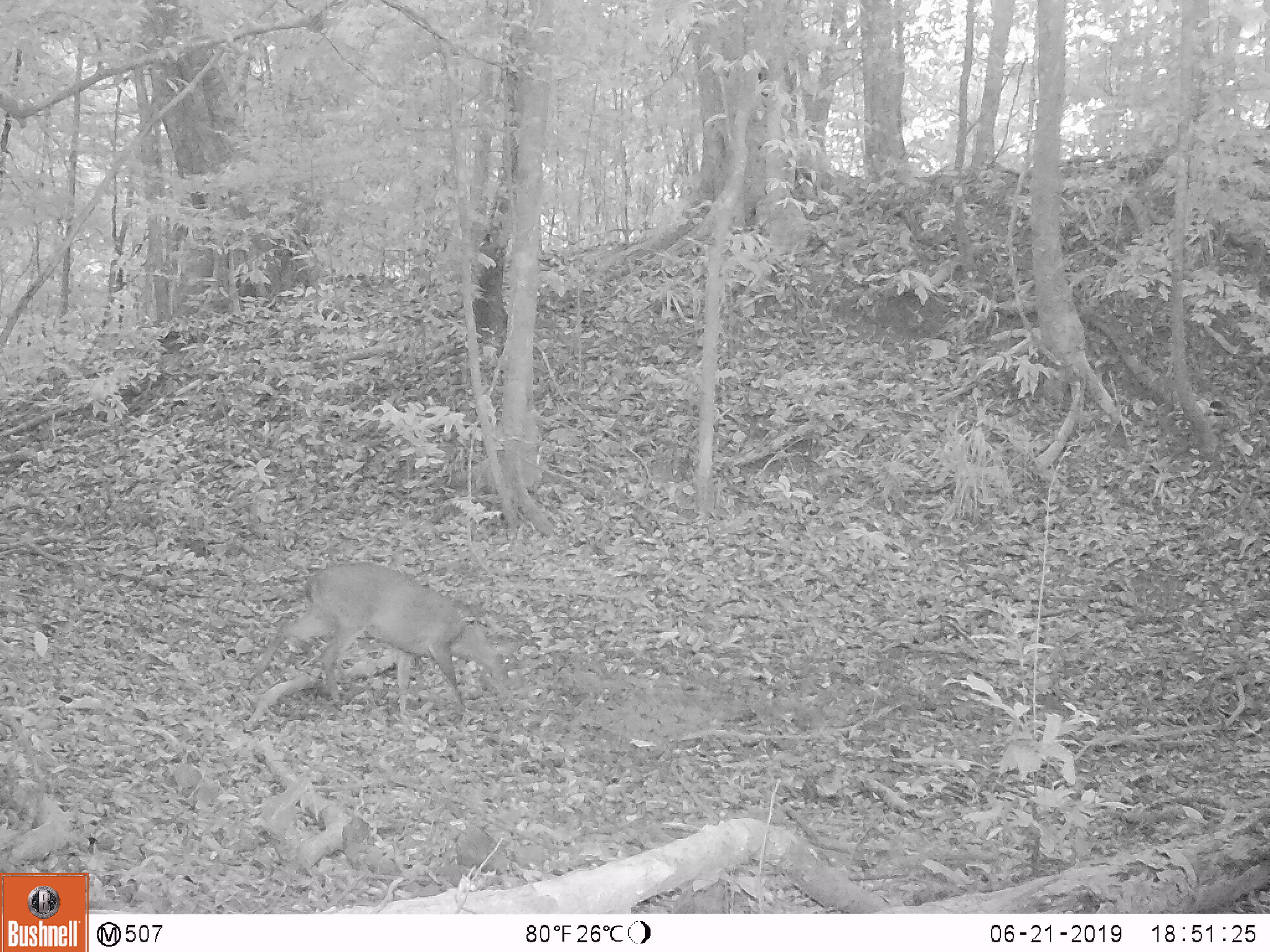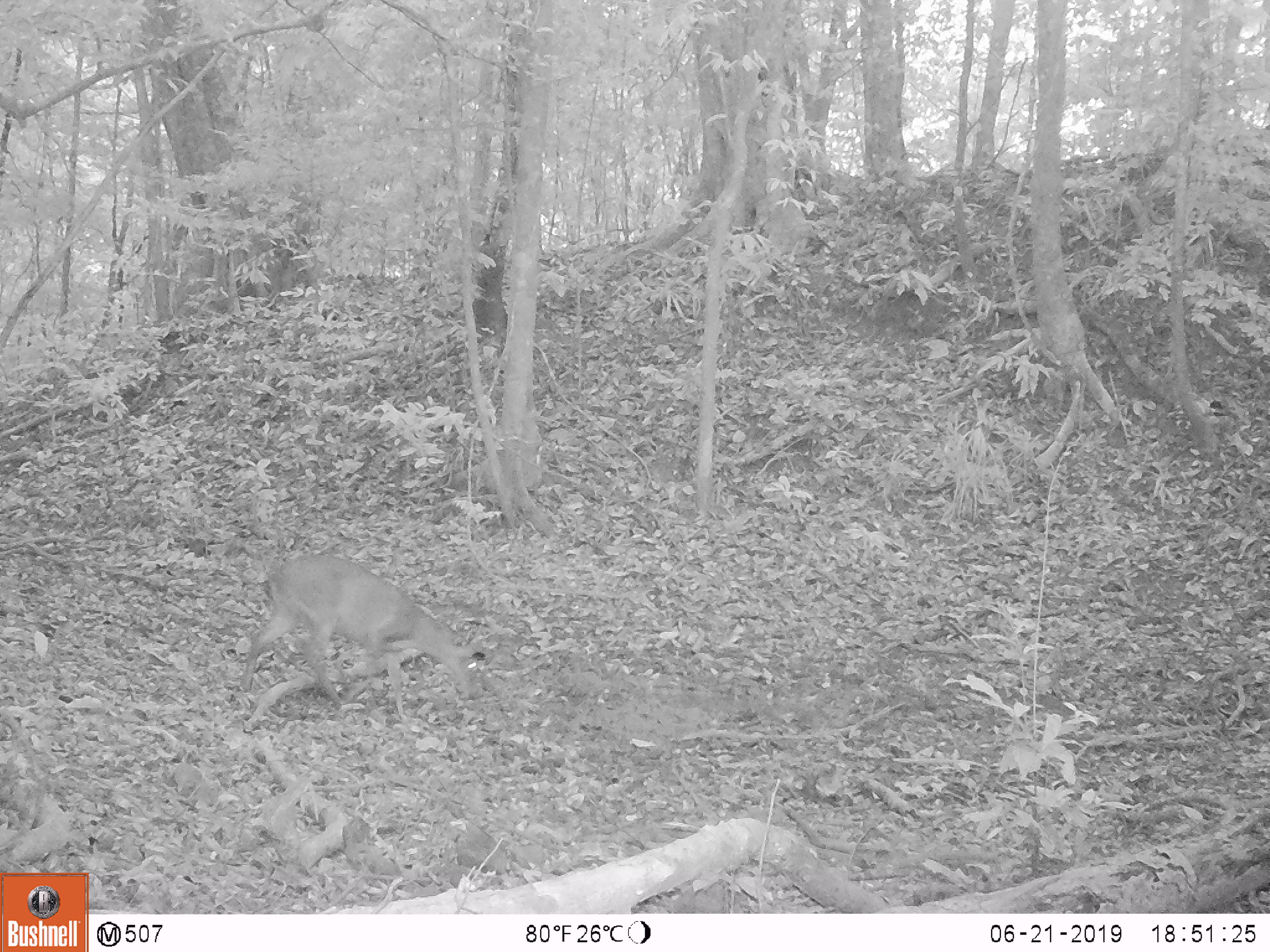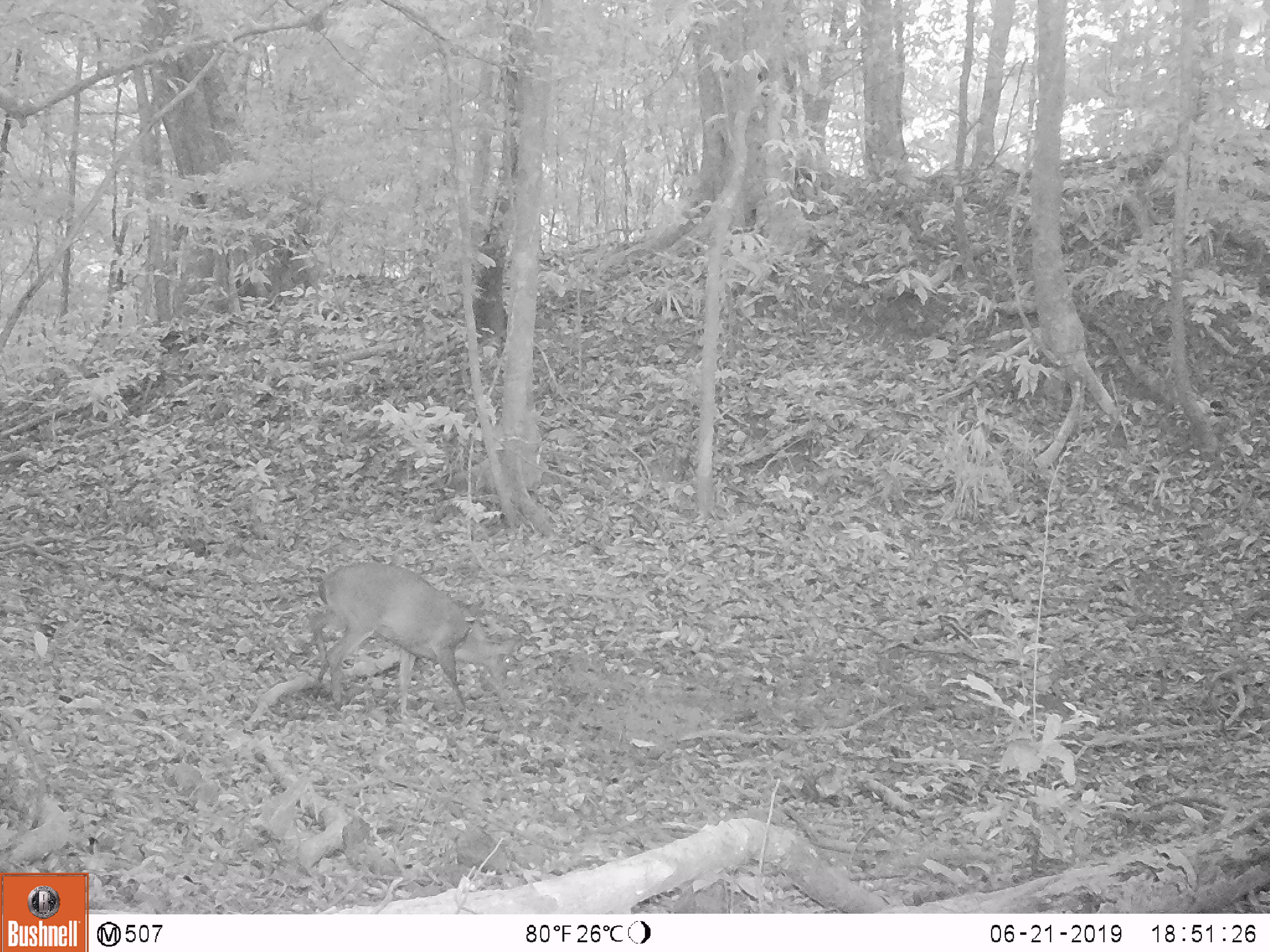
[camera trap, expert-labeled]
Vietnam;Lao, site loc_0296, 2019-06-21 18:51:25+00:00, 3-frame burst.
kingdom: Animalia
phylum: Chordata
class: Mammalia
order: Artiodactyla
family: Cervidae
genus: Muntiacus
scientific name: Muntiacus vuquangensis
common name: large-antlered muntjac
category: large antlered muntjac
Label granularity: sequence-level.